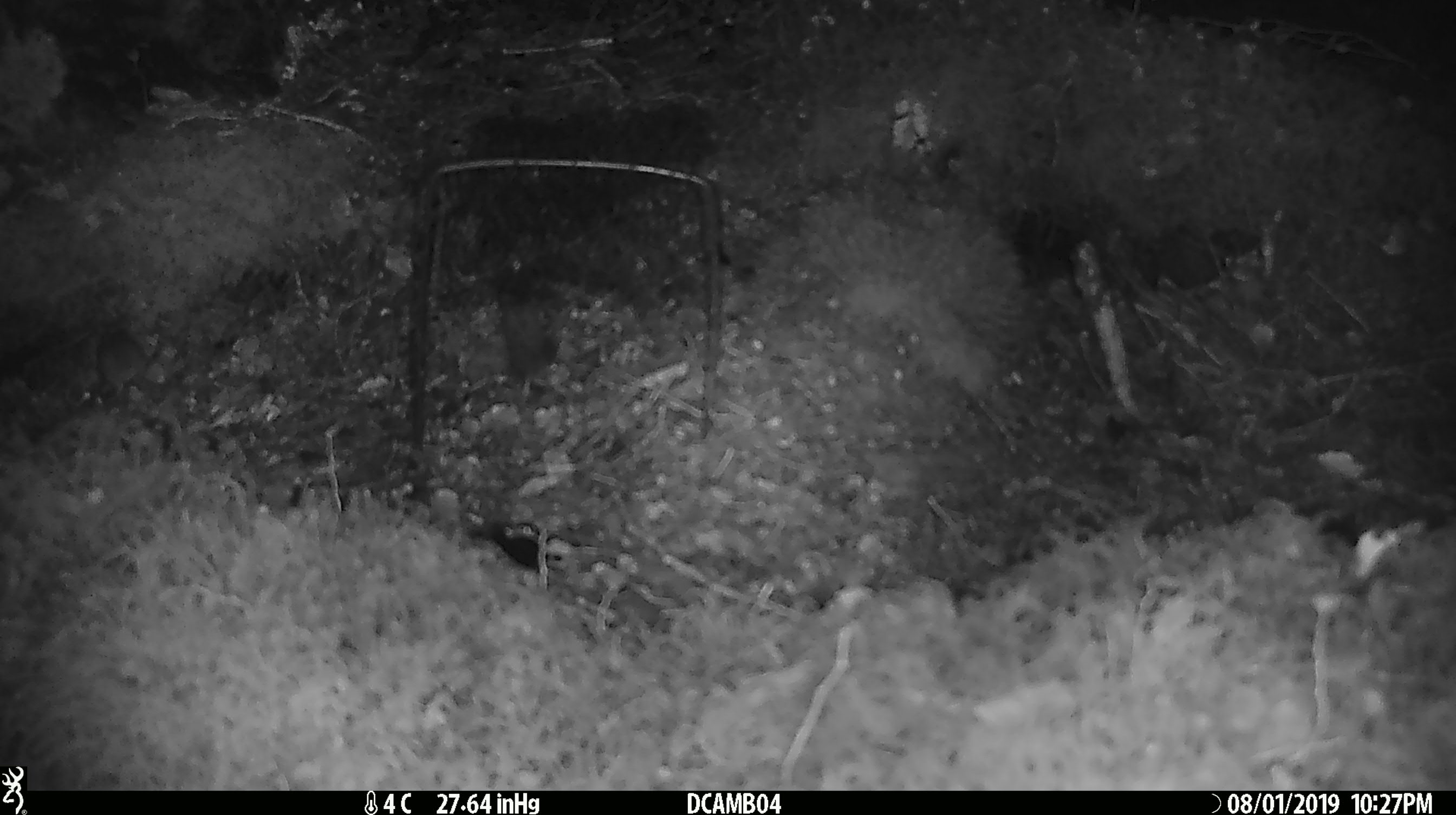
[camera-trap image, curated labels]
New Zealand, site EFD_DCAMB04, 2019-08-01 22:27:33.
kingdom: Animalia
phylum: Chordata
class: Mammalia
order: Rodentia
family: Muridae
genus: Mus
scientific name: Mus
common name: mouse